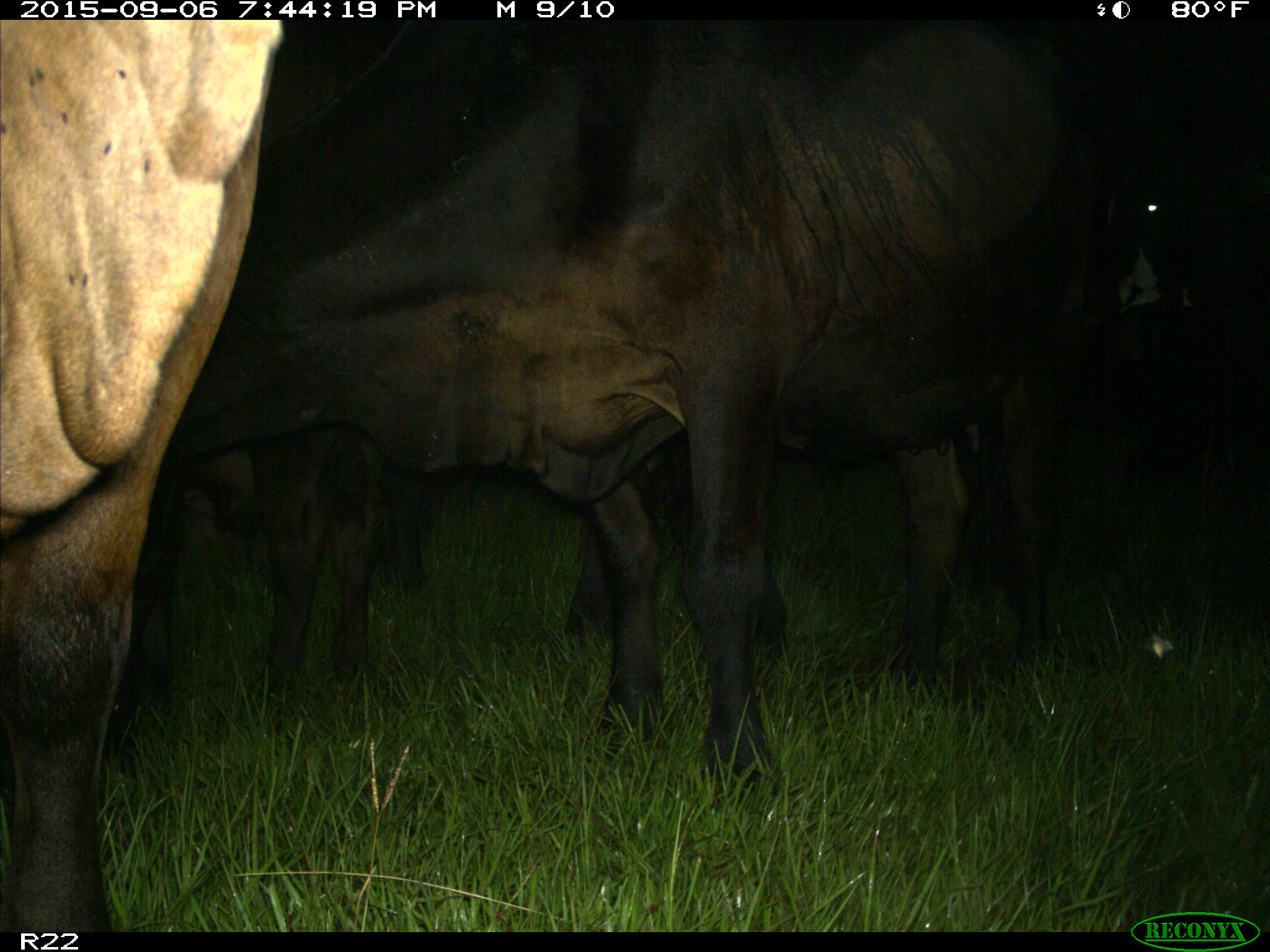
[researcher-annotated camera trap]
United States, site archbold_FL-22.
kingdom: Animalia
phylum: Chordata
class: Mammalia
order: Artiodactyla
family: Bovidae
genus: Bos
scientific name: Bos taurus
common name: domestic cow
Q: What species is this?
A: Bos taurus (domestic cow).